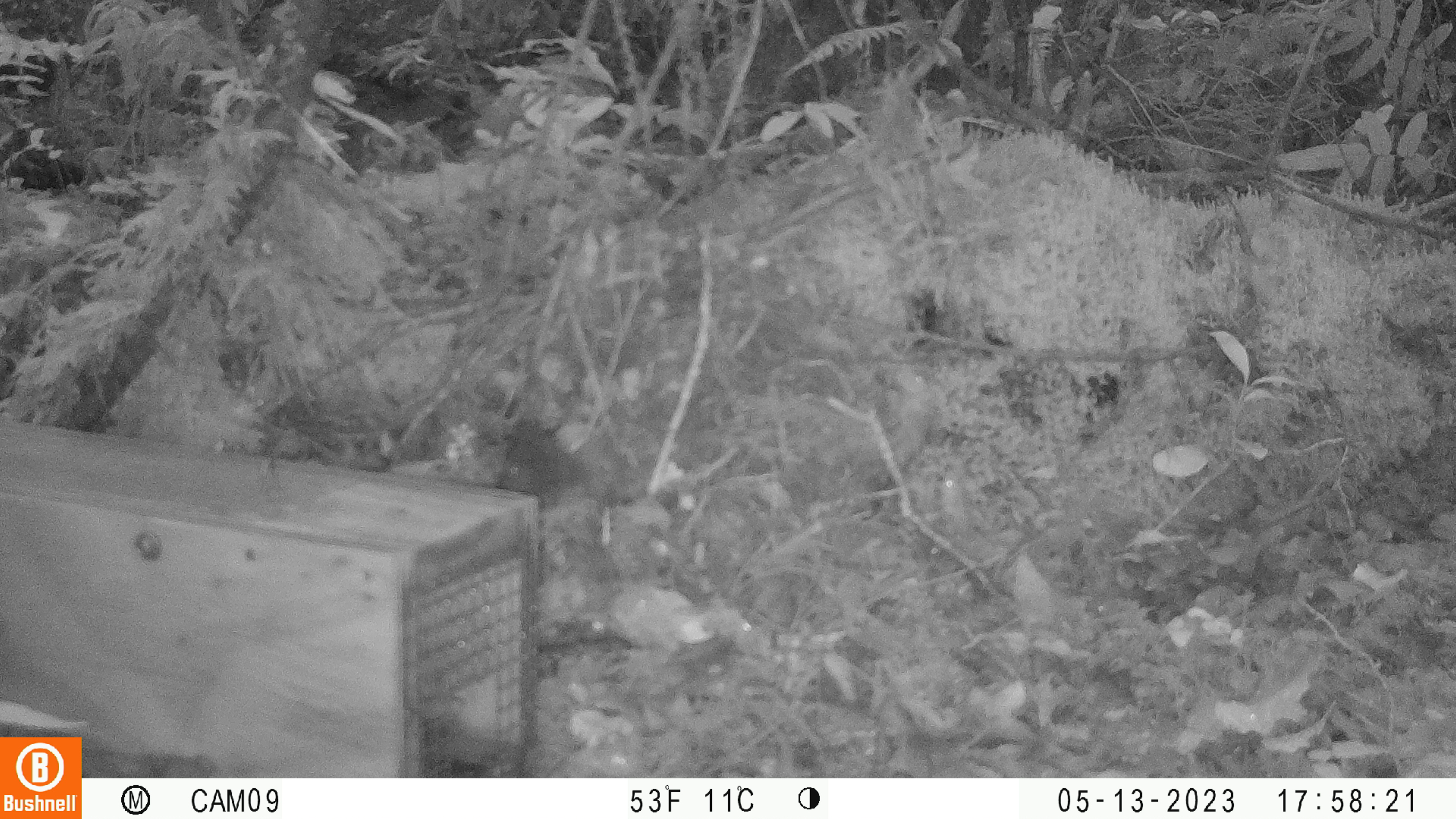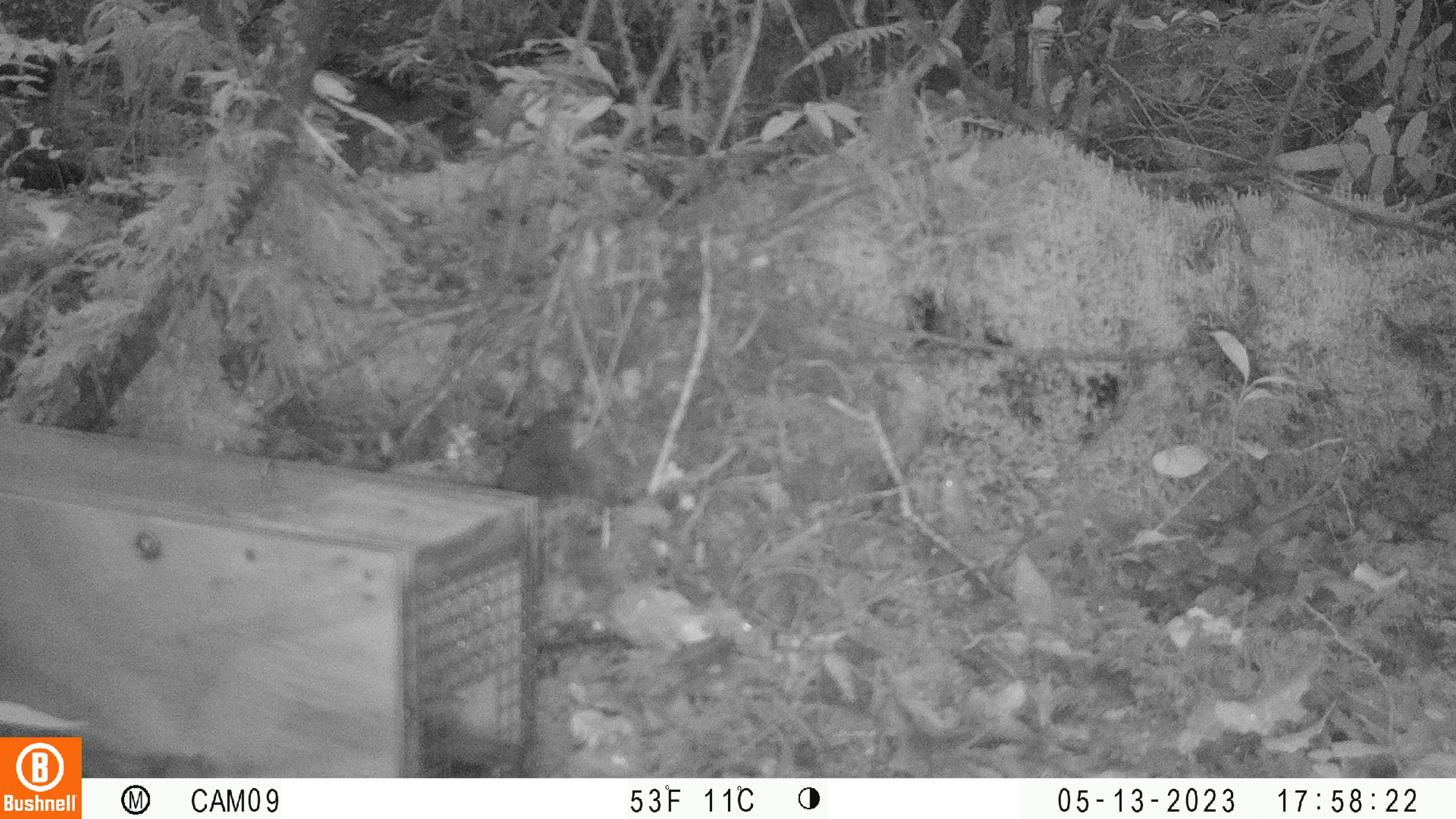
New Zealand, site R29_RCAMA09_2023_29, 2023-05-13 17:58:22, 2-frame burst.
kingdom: Animalia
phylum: Chordata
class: Mammalia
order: Rodentia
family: Muridae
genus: Mus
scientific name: Mus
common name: mouse